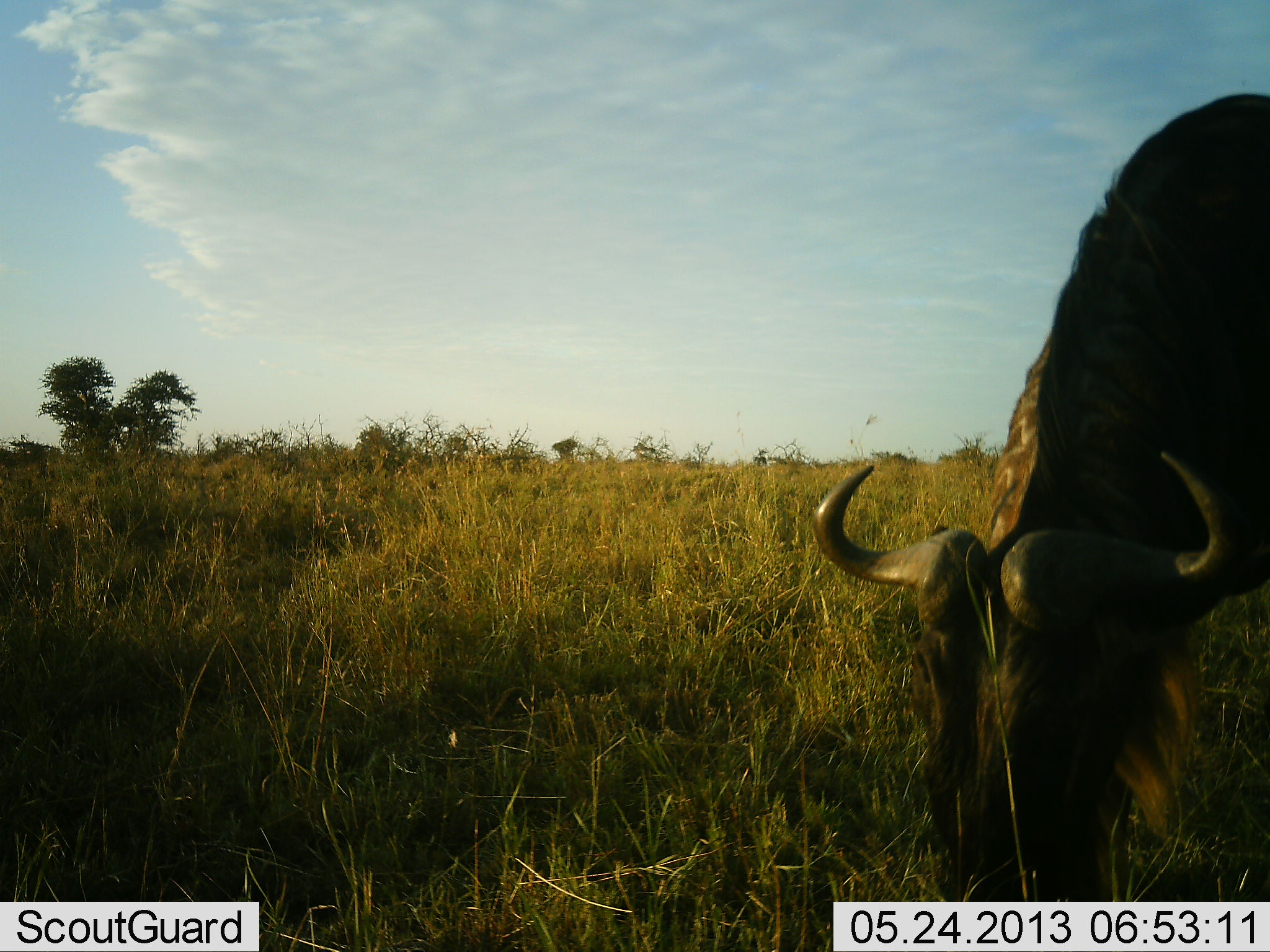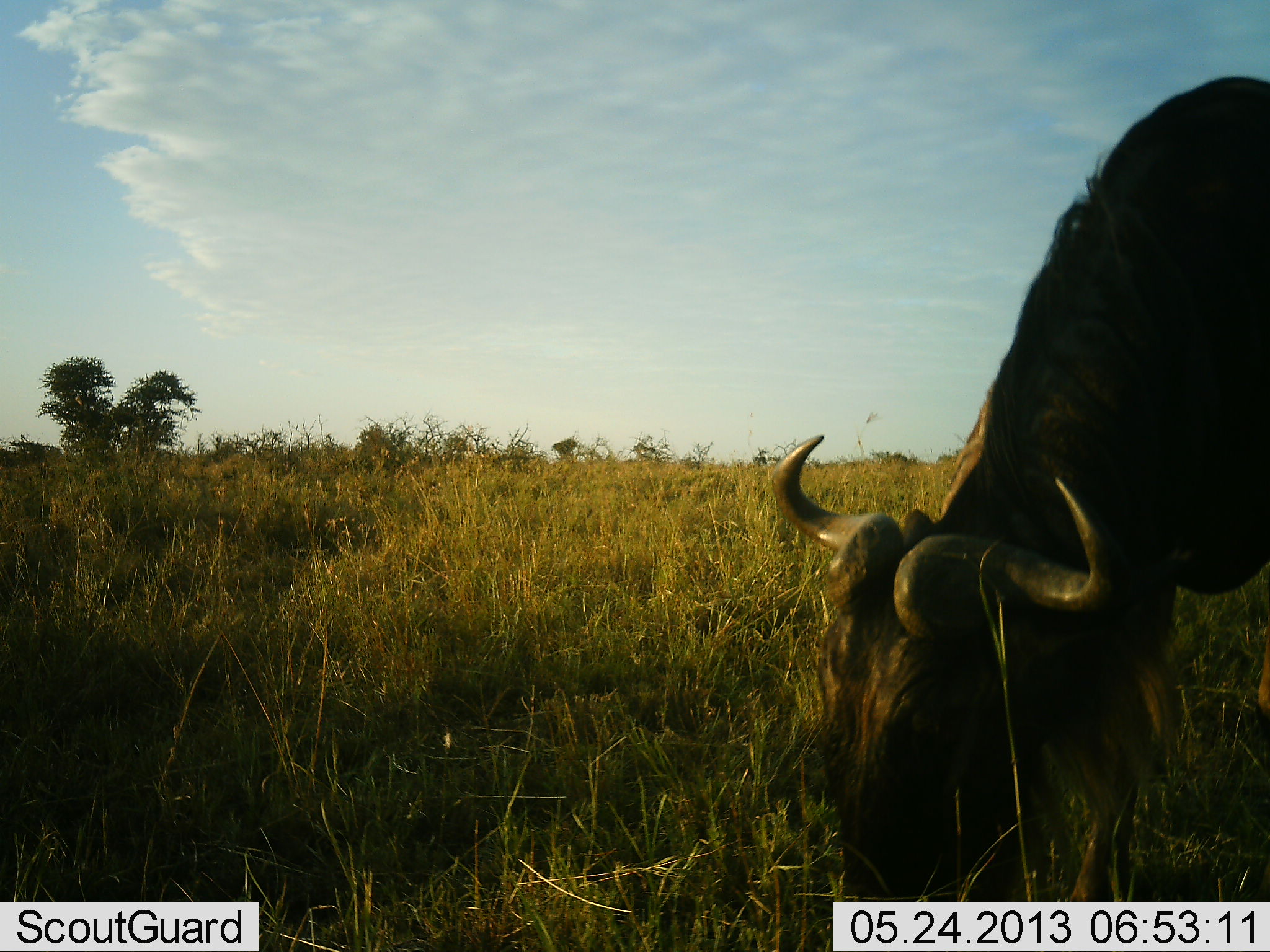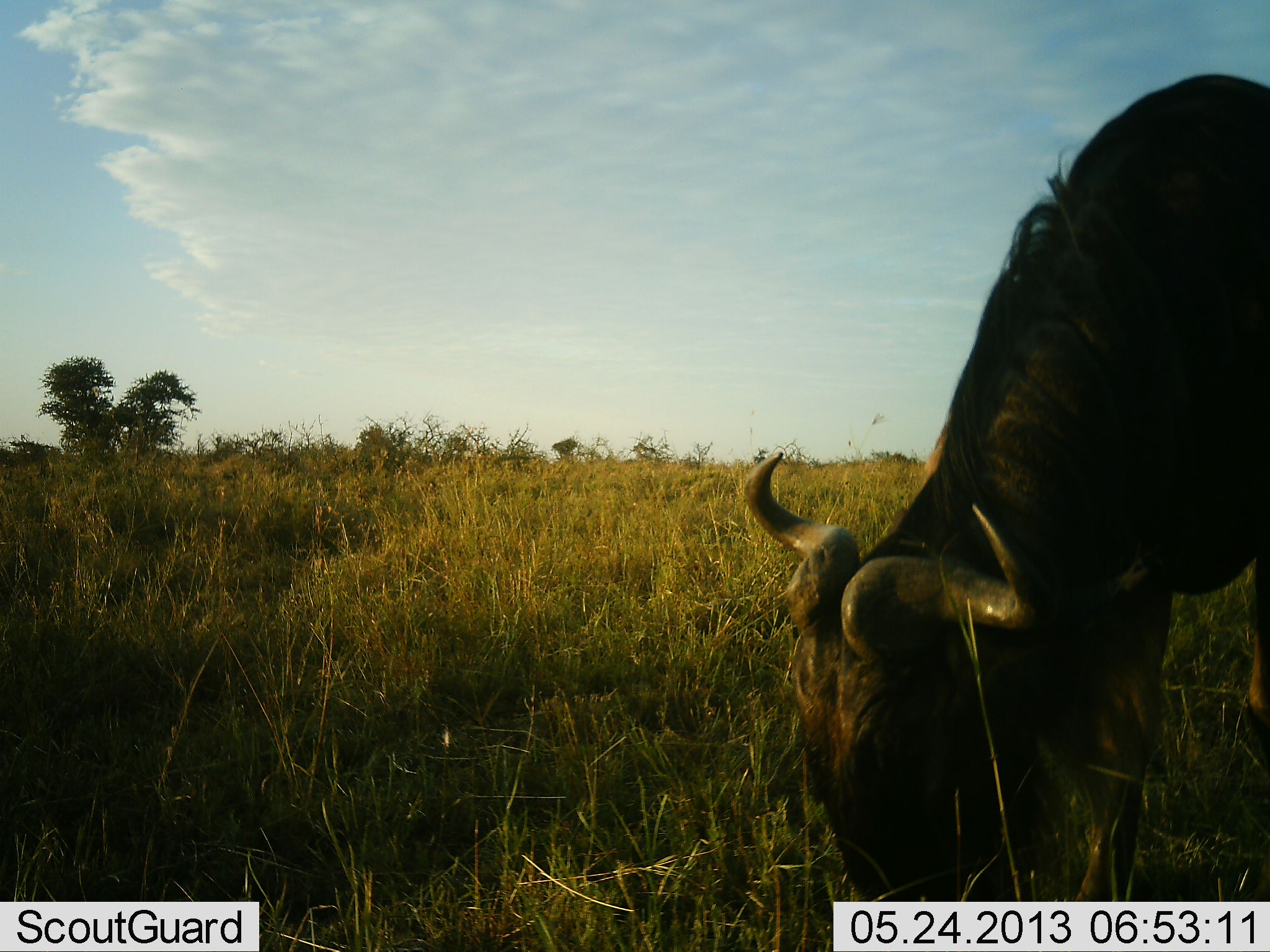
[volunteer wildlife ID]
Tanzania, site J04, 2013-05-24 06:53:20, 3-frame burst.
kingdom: Animalia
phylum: Chordata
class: Mammalia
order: Artiodactyla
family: Bovidae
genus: Connochaetes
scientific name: Connochaetes taurinus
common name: blue wildebeest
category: wildebeest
Wildebeest (blue wildebeest) (Connochaetes taurinus), count 1. Behavior (volunteer vote fractions): standing 21%, resting 5%, moving 5%, interacting 0%. Young present (vote fraction): 0%. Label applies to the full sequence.